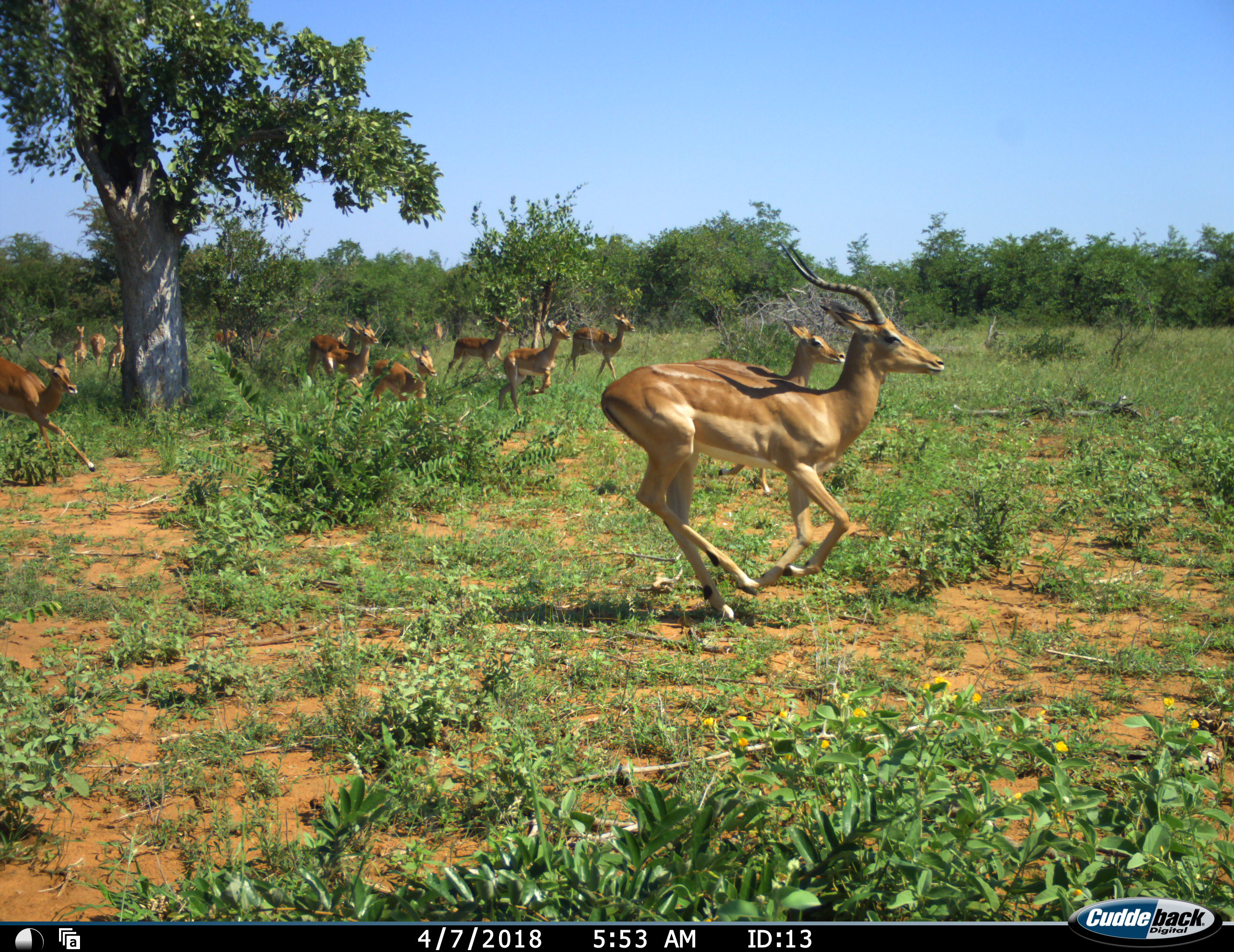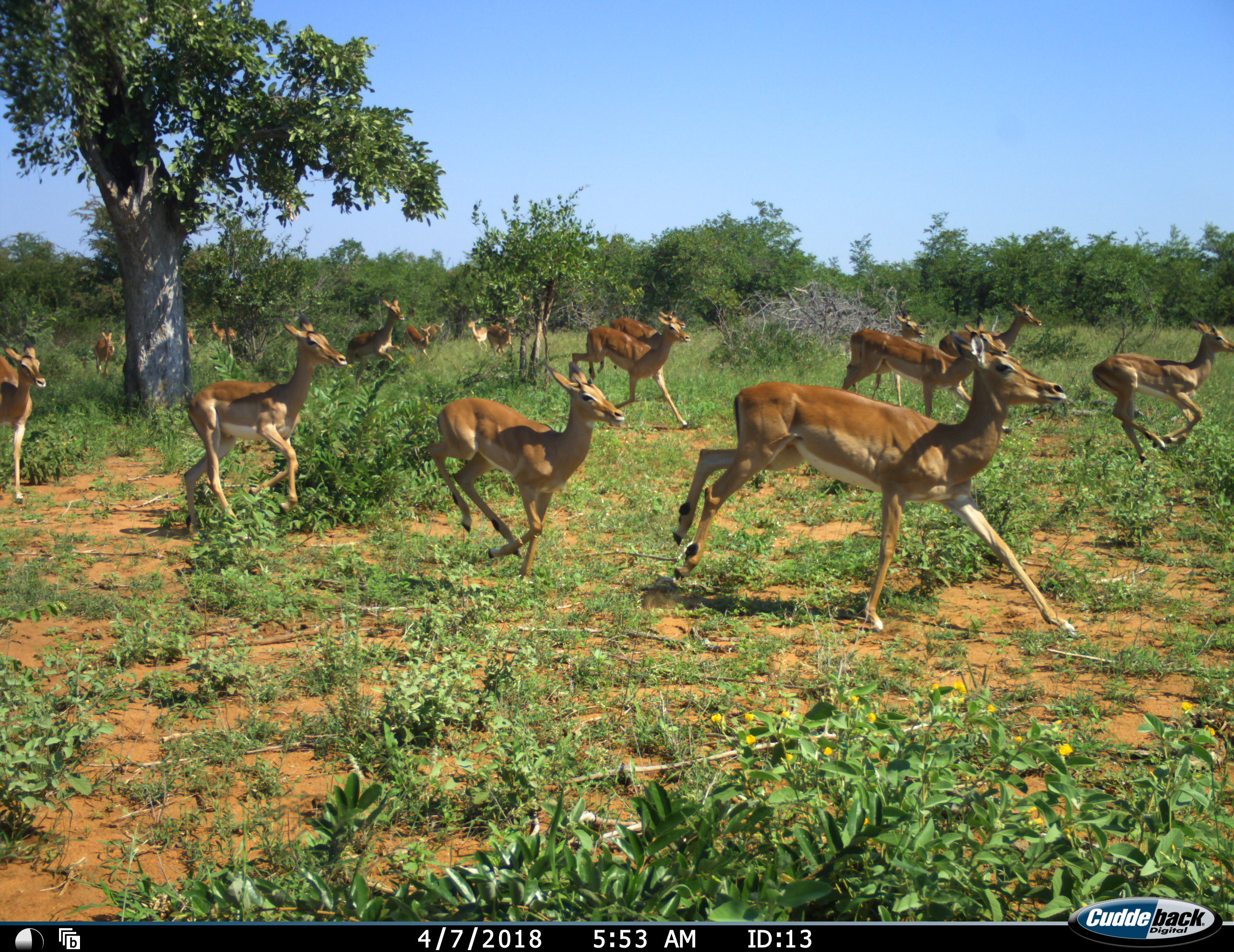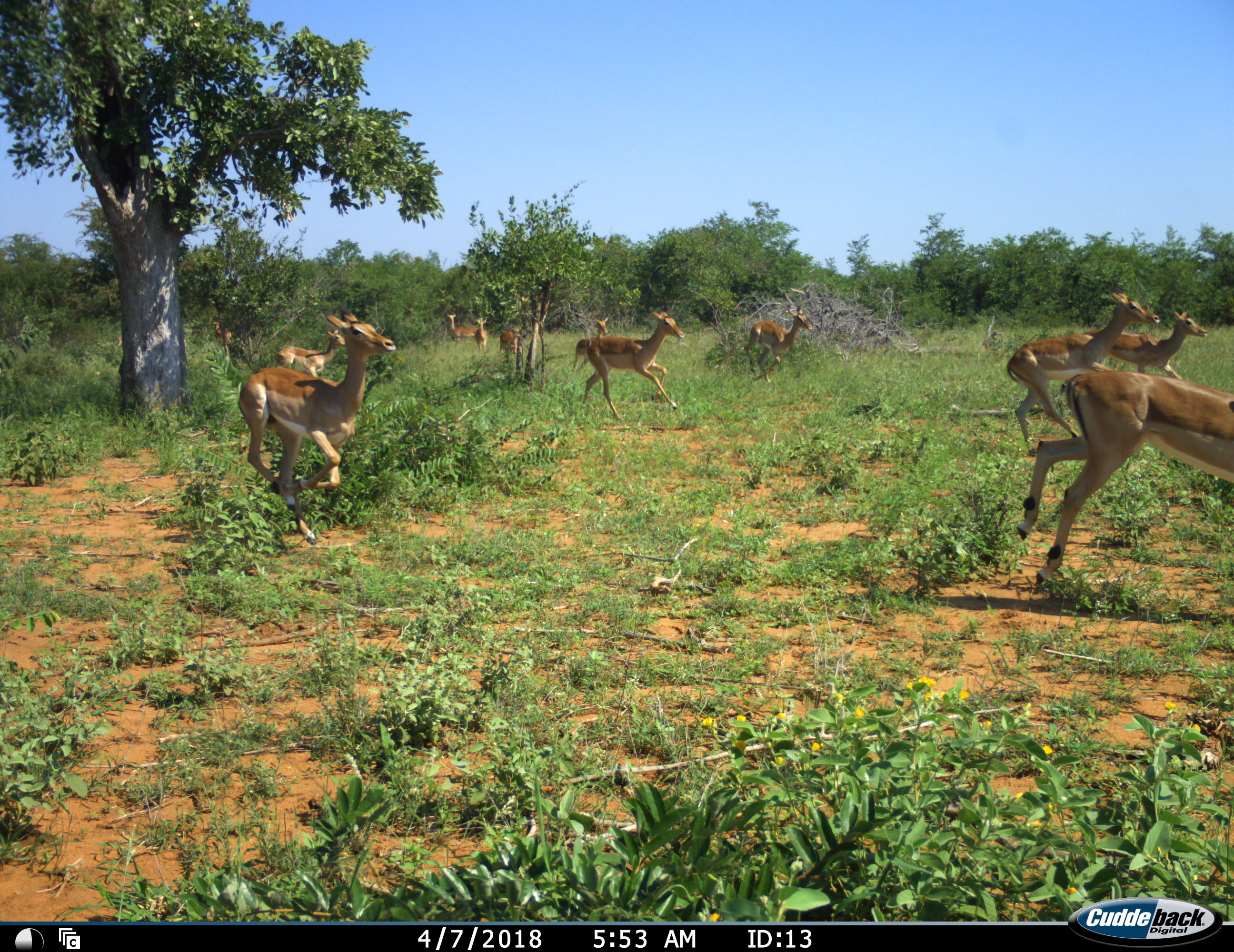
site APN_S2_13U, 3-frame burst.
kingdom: Animalia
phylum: Chordata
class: Mammalia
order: Artiodactyla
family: Bovidae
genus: Aepyceros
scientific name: Aepyceros melampus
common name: impala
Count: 11-50.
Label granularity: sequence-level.